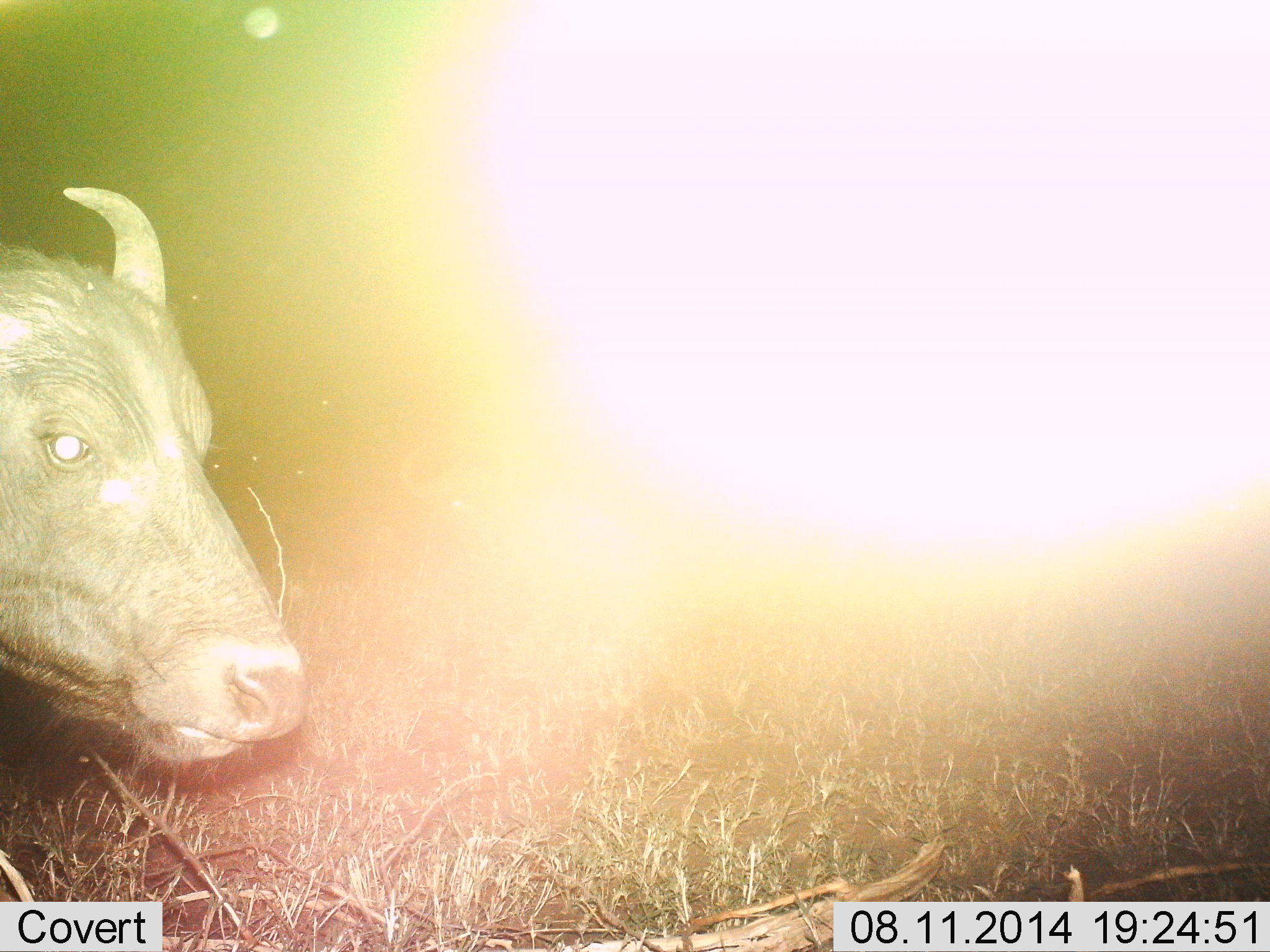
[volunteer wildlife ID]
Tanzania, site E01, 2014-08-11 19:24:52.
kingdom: Animalia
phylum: Chordata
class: Mammalia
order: Artiodactyla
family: Bovidae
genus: Syncerus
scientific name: Syncerus caffer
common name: cape buffalo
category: buffalo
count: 1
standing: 73%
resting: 9%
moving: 9%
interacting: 0%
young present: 0%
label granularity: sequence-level